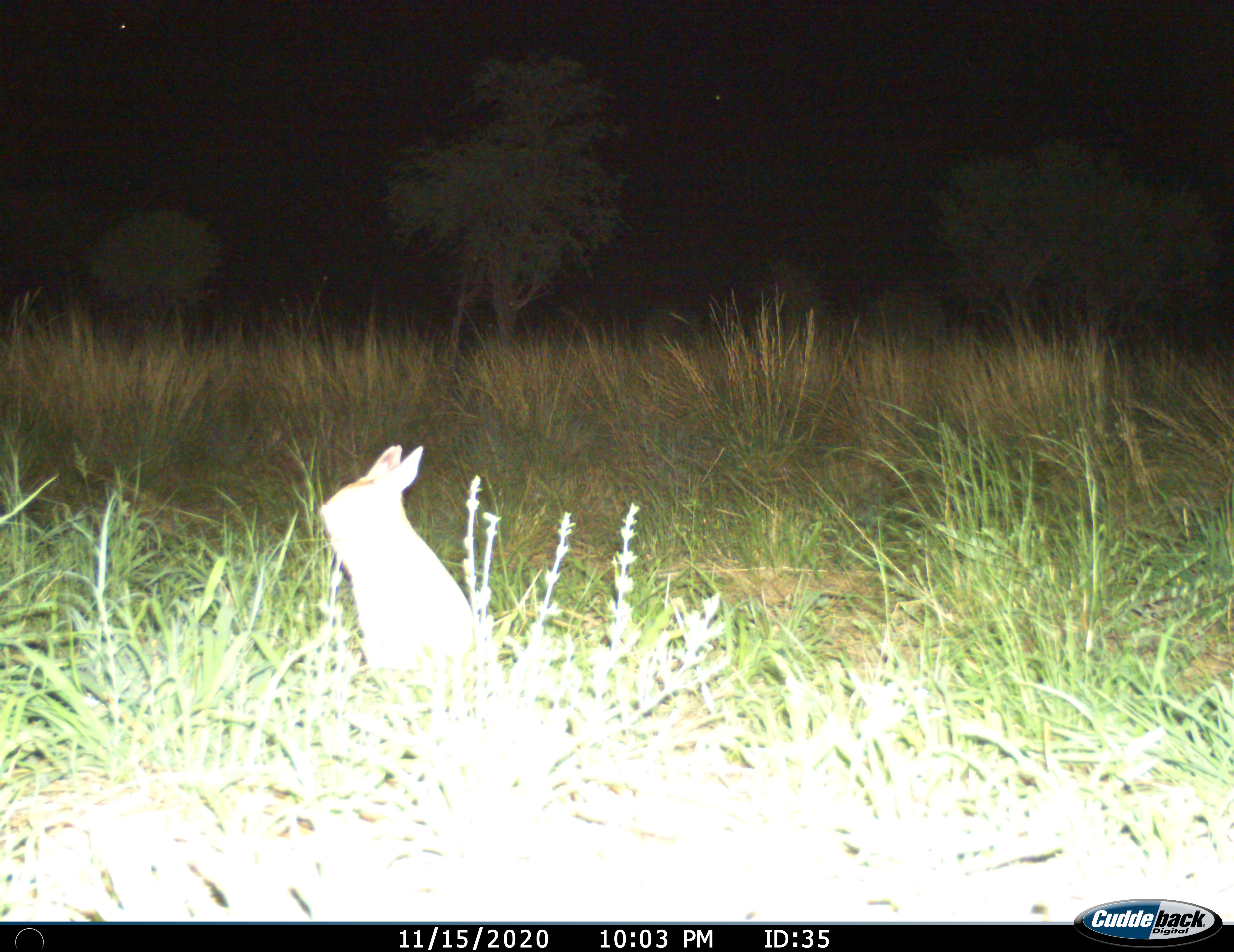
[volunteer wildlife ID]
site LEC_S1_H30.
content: unidentified animal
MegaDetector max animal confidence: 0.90